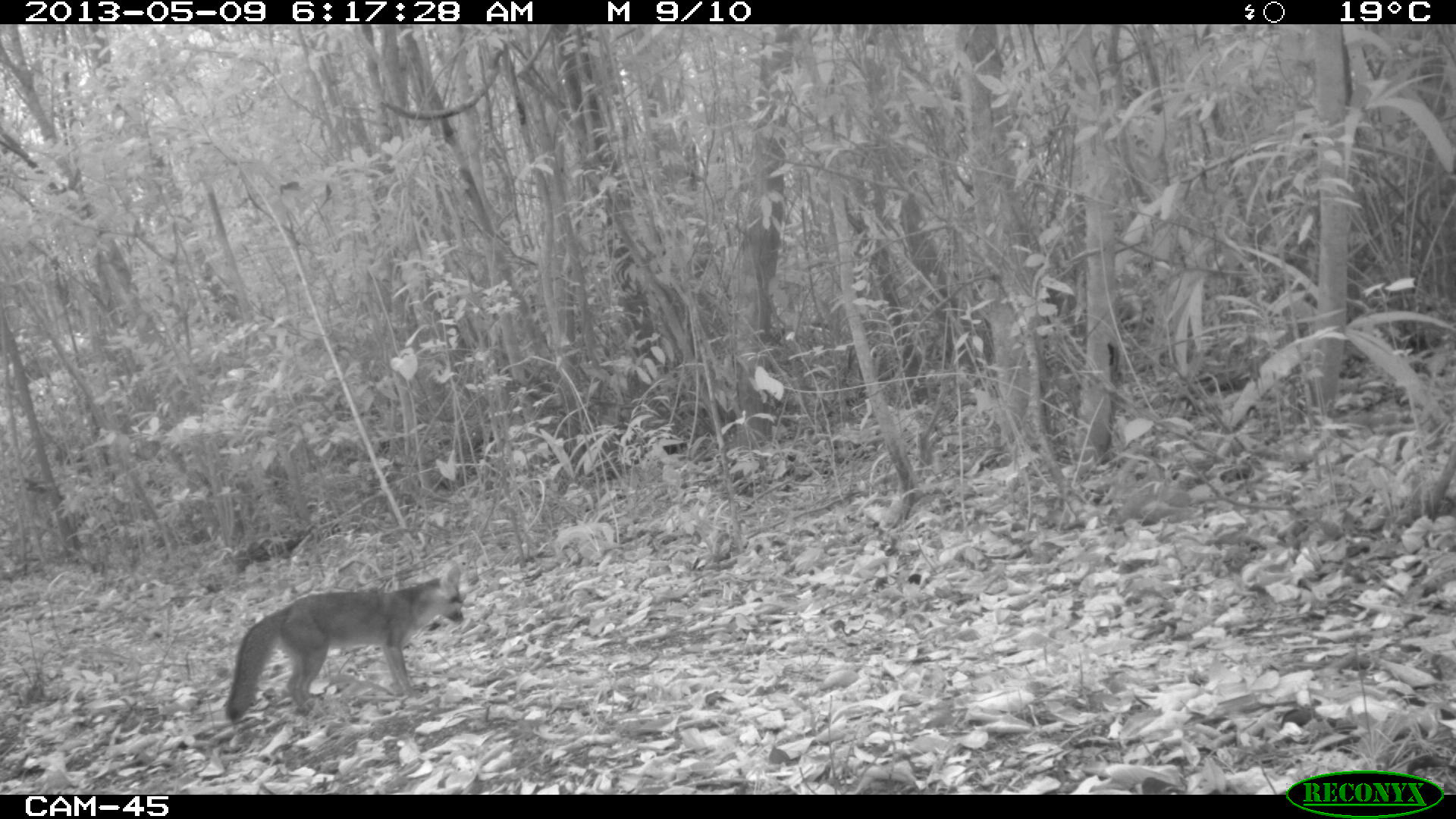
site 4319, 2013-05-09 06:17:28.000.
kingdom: Animalia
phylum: Chordata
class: Mammalia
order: Carnivora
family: Canidae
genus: Urocyon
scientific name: Urocyon cinereoargenteus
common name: gray fox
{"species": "Urocyon cinereoargenteus (gray fox)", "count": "1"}